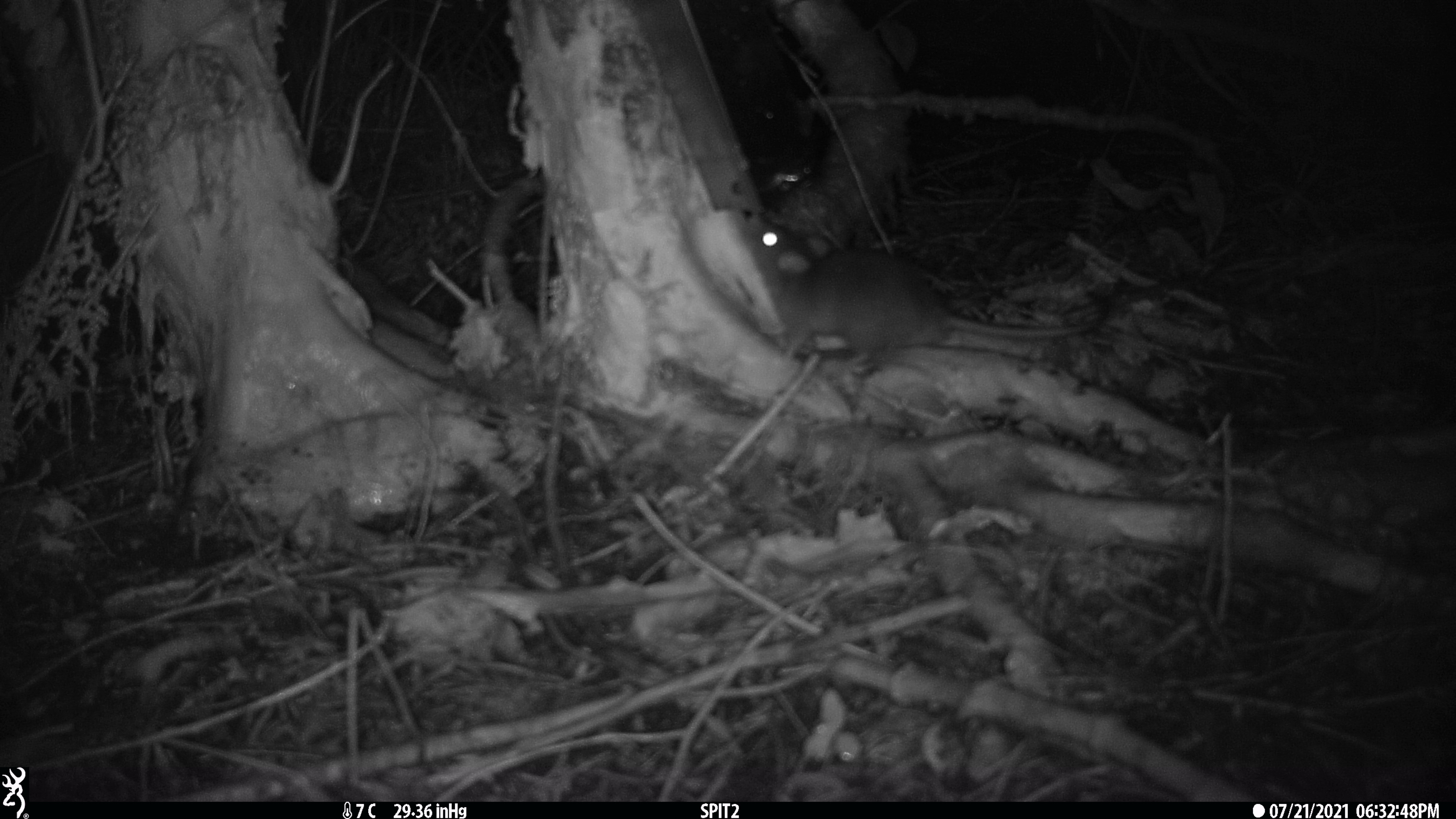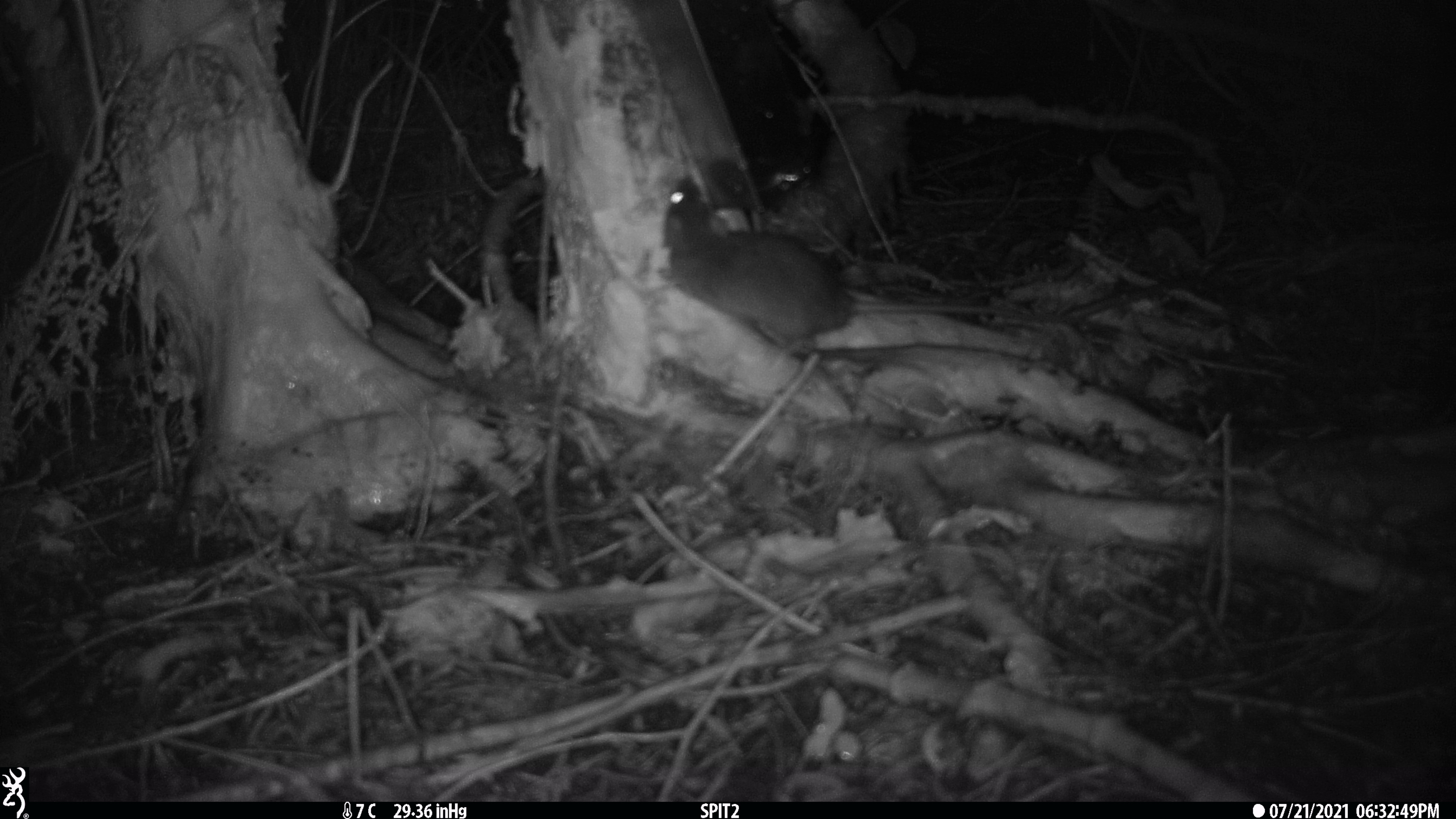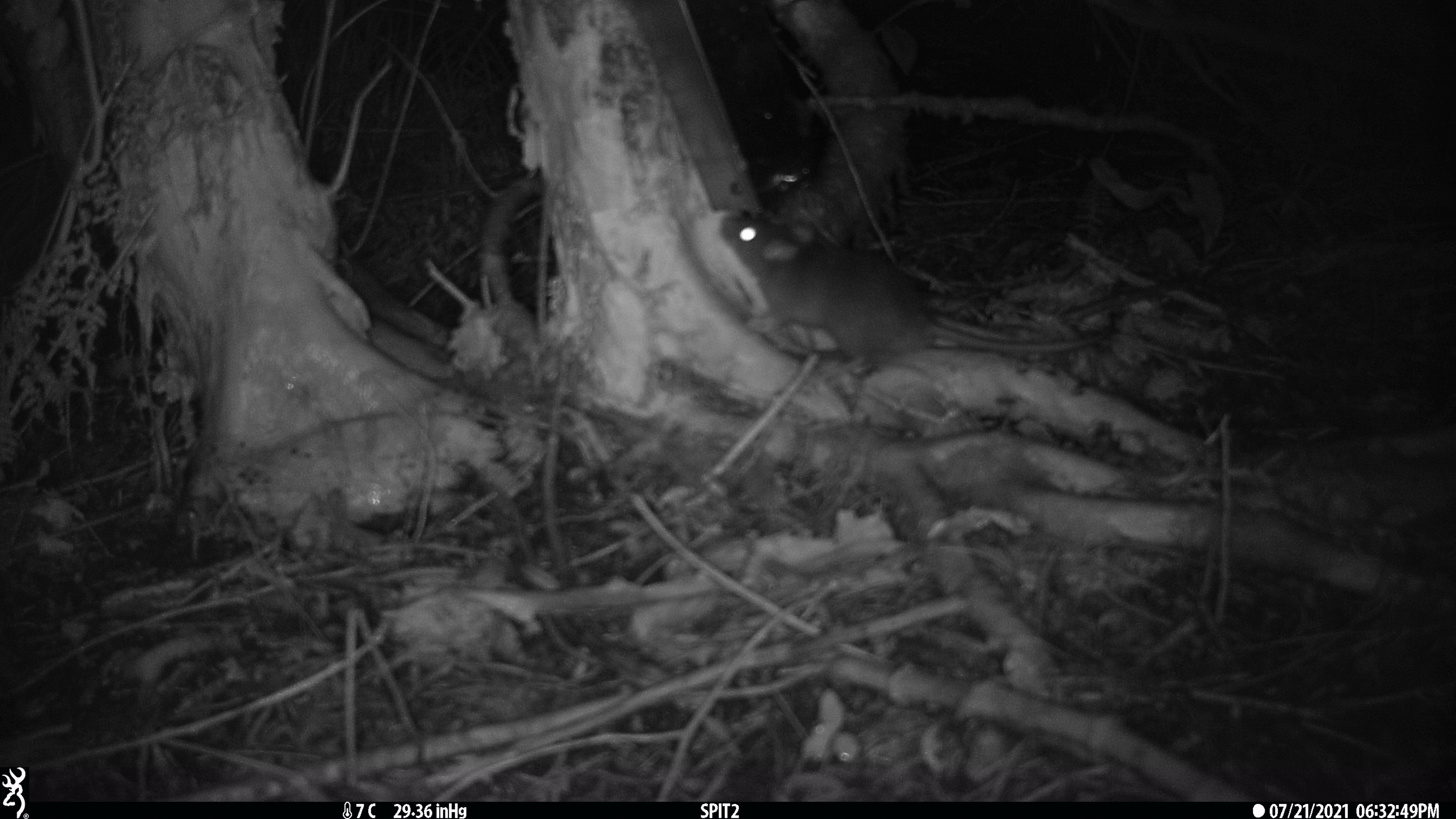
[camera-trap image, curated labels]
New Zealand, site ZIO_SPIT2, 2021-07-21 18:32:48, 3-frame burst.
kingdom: Animalia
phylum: Chordata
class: Mammalia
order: Rodentia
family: Muridae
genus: Rattus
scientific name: Rattus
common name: rat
Rat (Rattus).